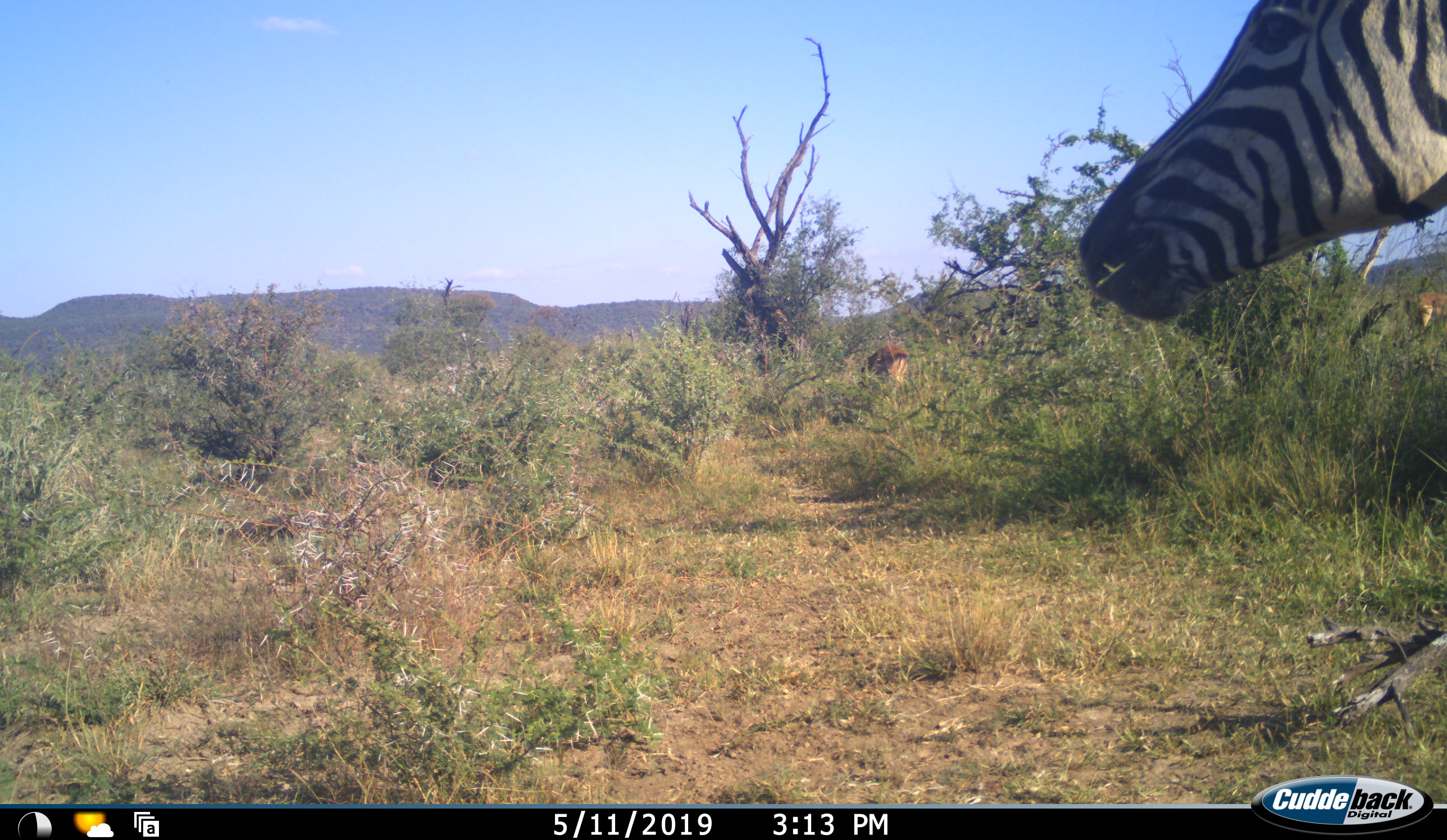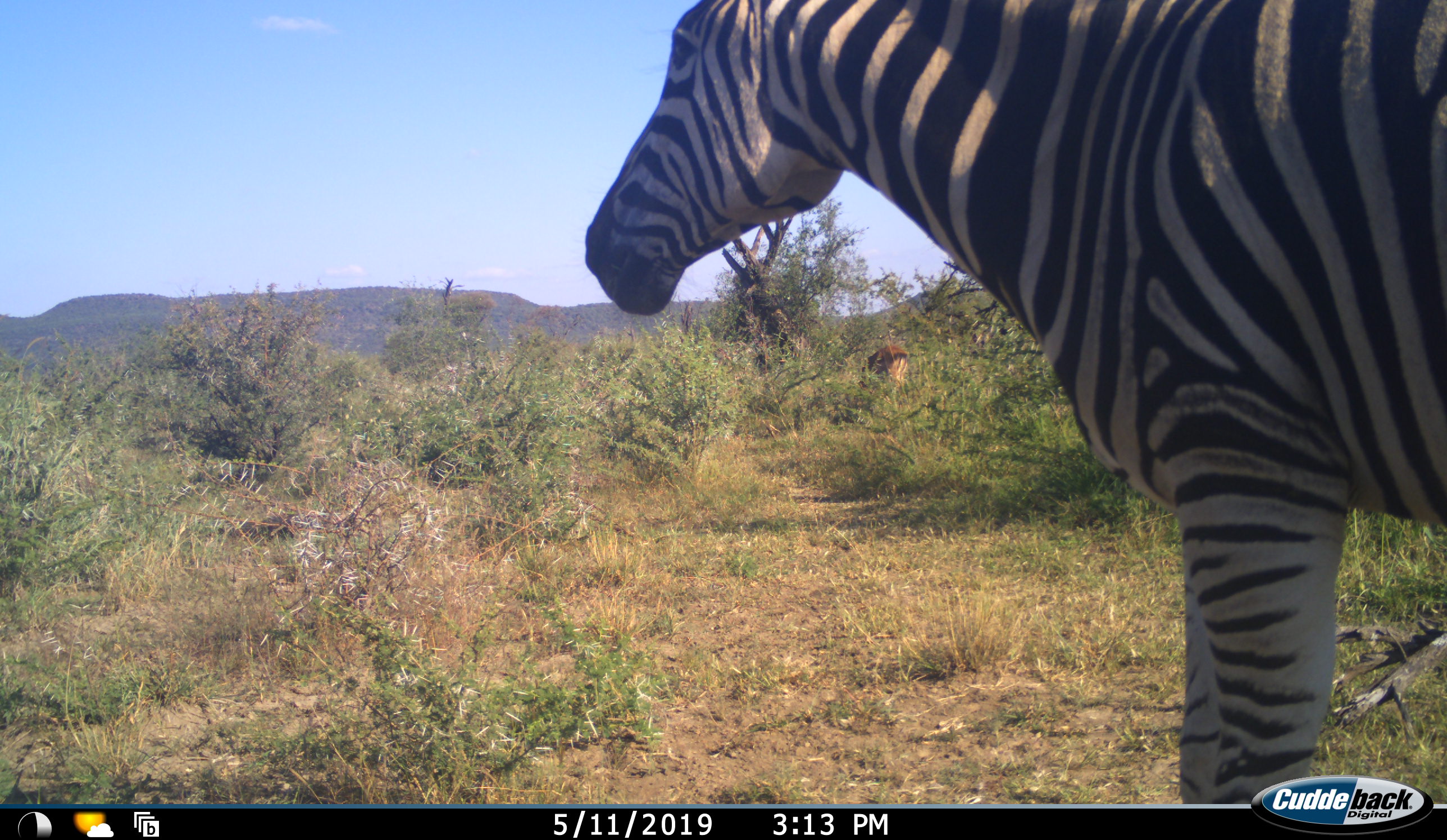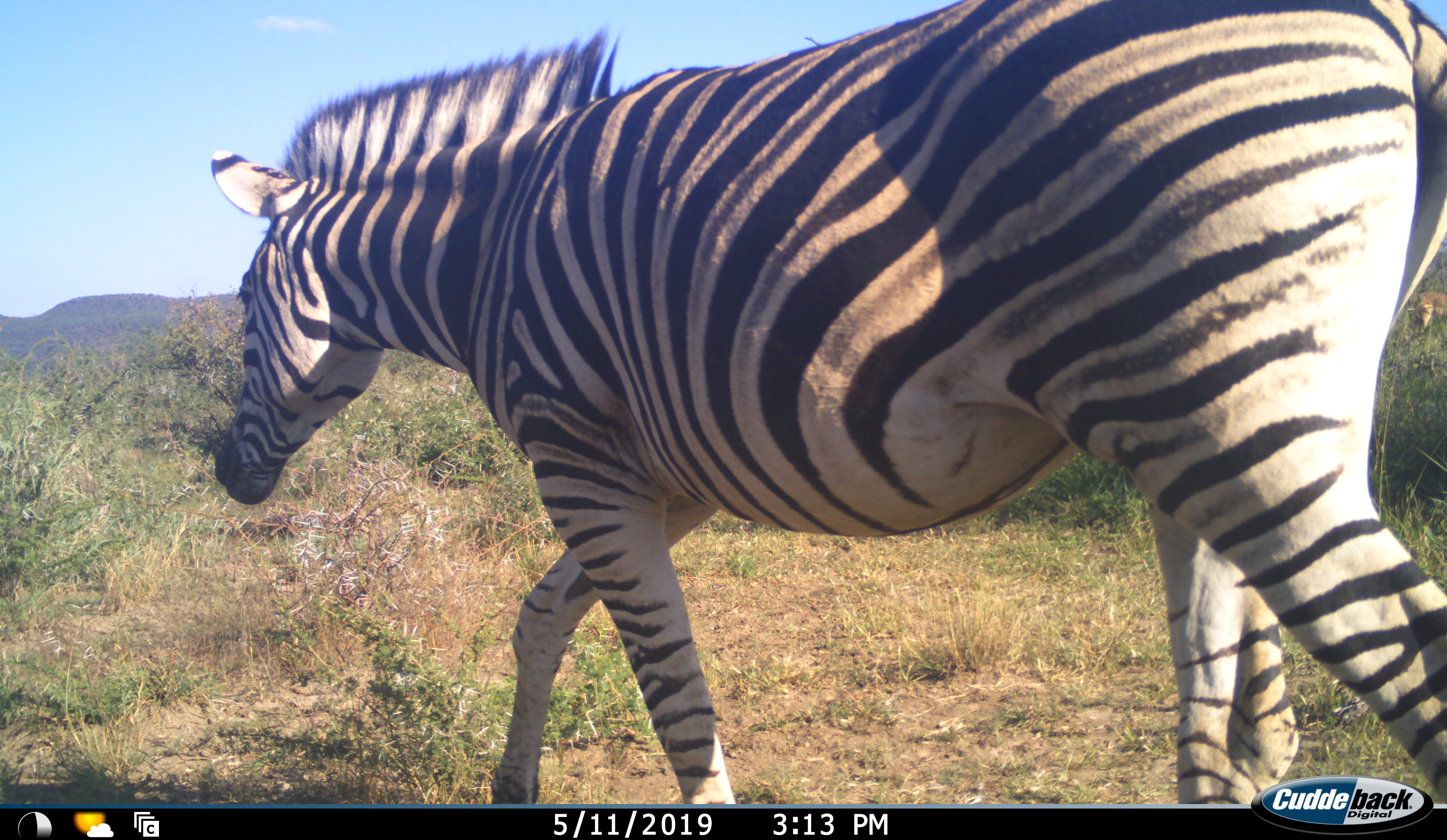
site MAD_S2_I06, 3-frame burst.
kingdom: Animalia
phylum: Chordata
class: Mammalia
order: Artiodactyla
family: Bovidae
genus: Aepyceros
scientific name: Aepyceros melampus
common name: impala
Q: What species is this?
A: Impala (Aepyceros melampus).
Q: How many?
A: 2.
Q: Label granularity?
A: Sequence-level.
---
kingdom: Animalia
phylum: Chordata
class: Mammalia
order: Perissodactyla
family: Equidae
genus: Equus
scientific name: Equus quagga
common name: plains zebra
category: zebraplains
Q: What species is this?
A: Zebraplains (plains zebra) (Equus quagga).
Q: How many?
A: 1.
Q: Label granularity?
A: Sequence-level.